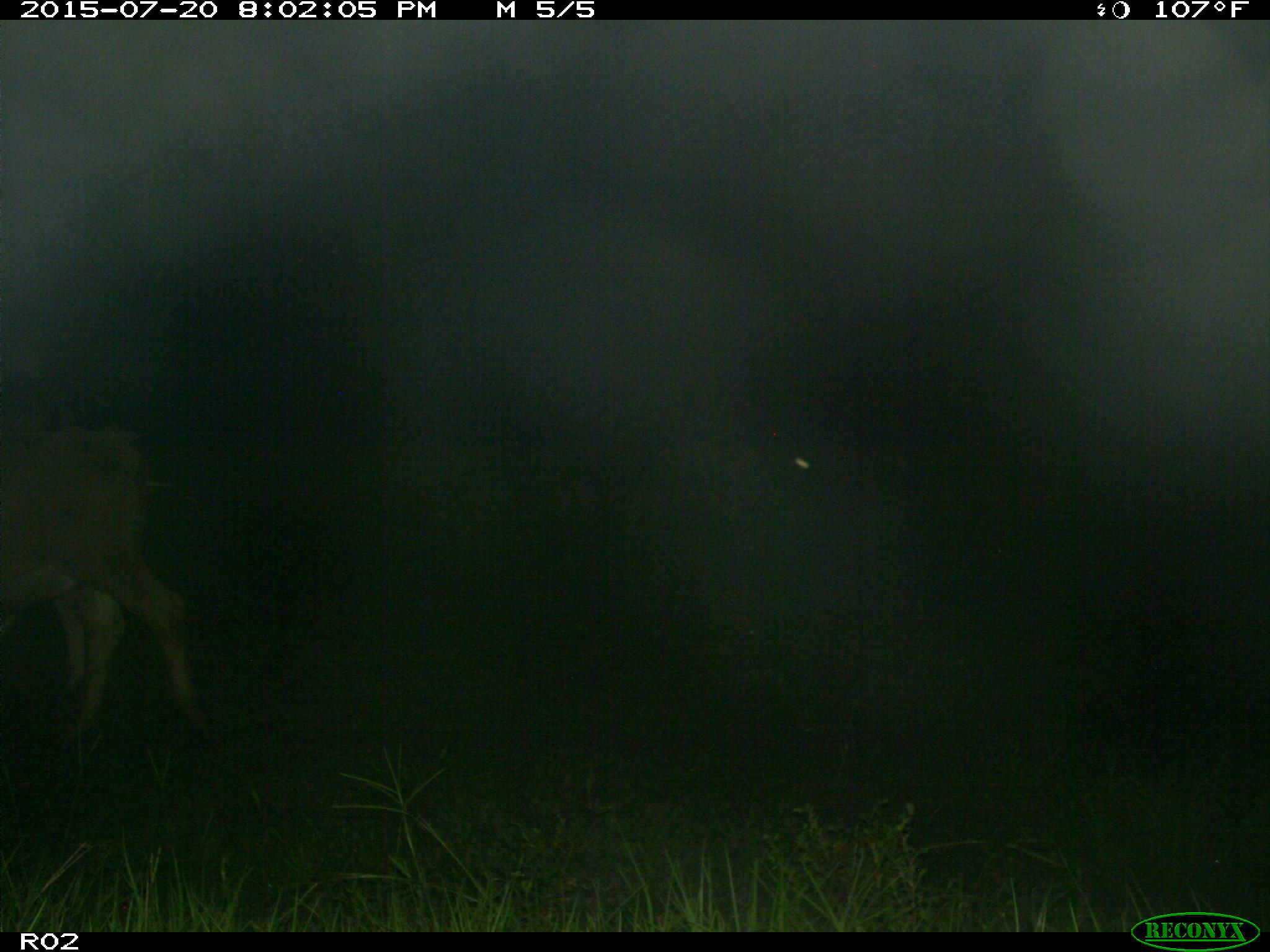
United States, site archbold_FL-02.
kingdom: Animalia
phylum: Chordata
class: Mammalia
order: Artiodactyla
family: Bovidae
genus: Bos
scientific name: Bos taurus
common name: domestic cow